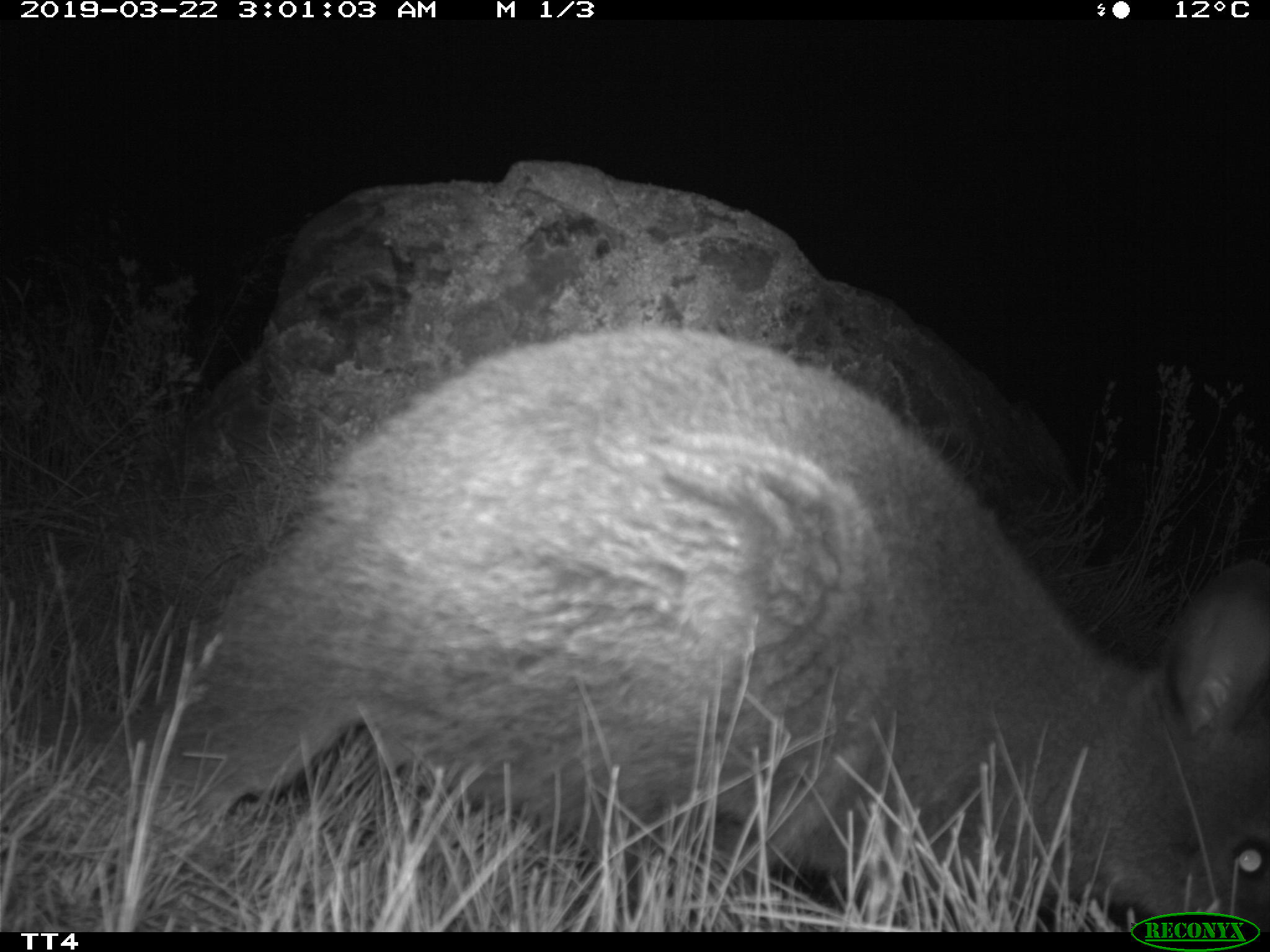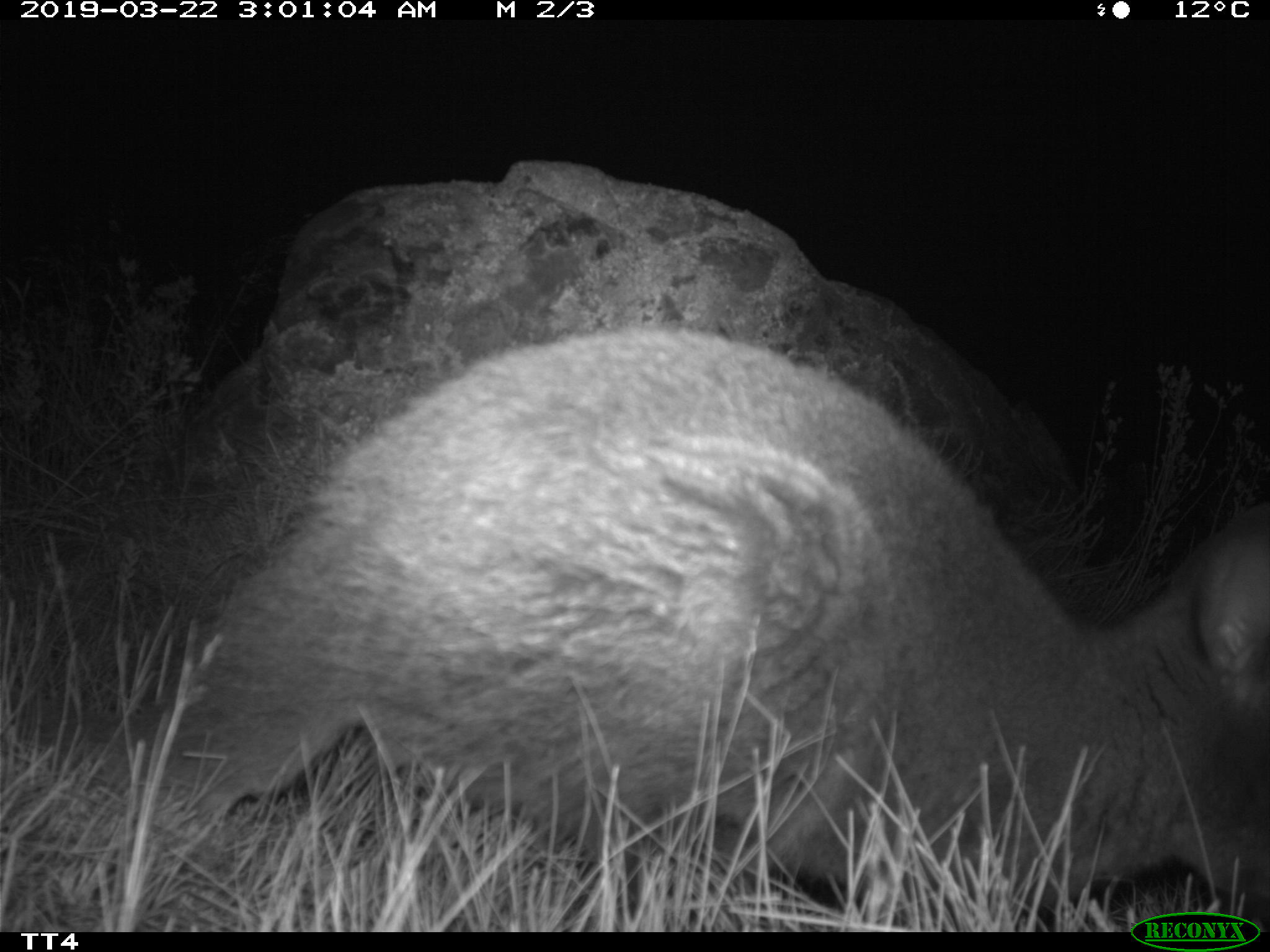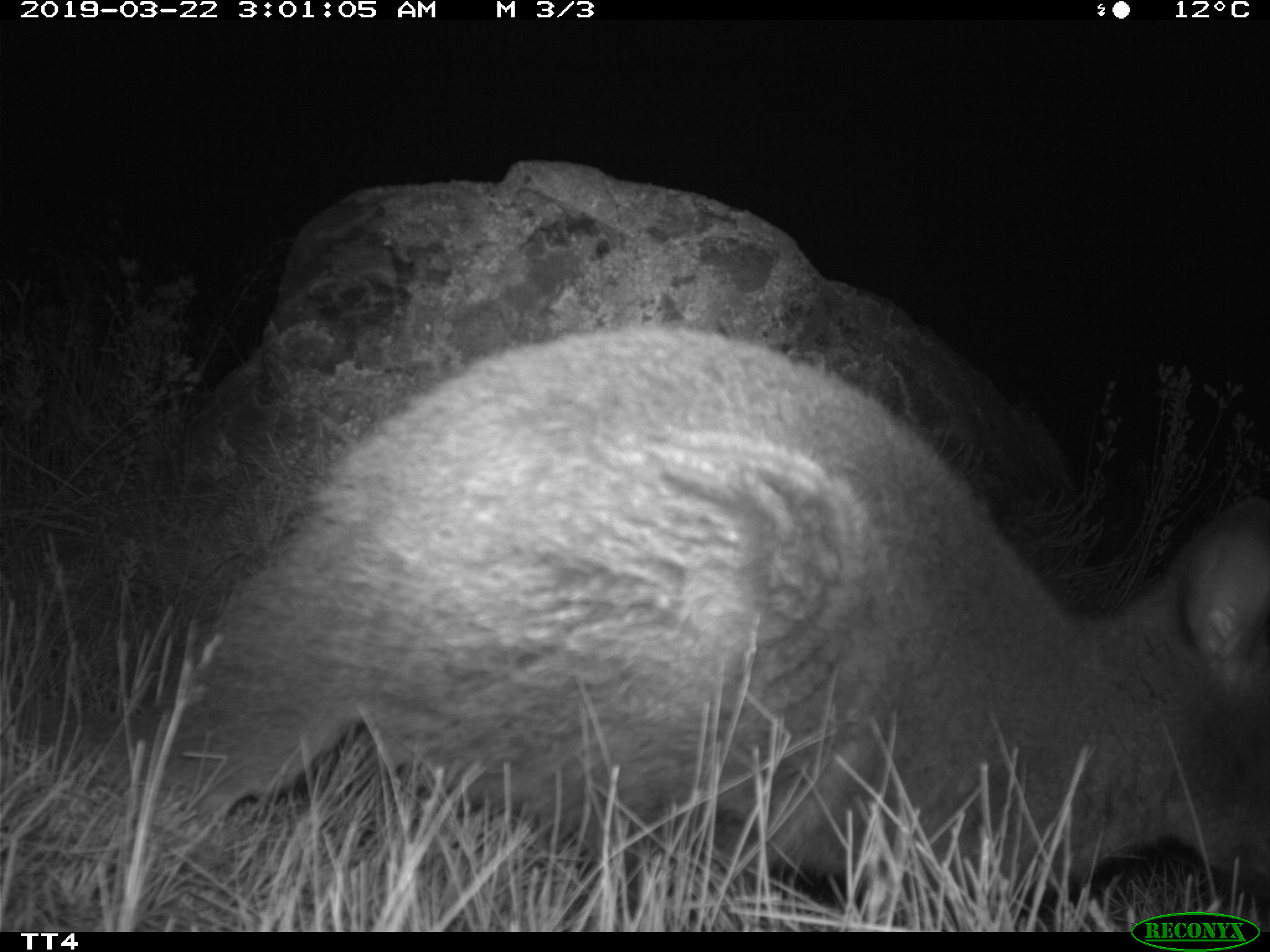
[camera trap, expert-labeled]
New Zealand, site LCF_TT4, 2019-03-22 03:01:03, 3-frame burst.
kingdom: Animalia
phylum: Chordata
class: Mammalia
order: Diprotodontia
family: Macropodidae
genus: Notamacropus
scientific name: Notamacropus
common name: wallaby